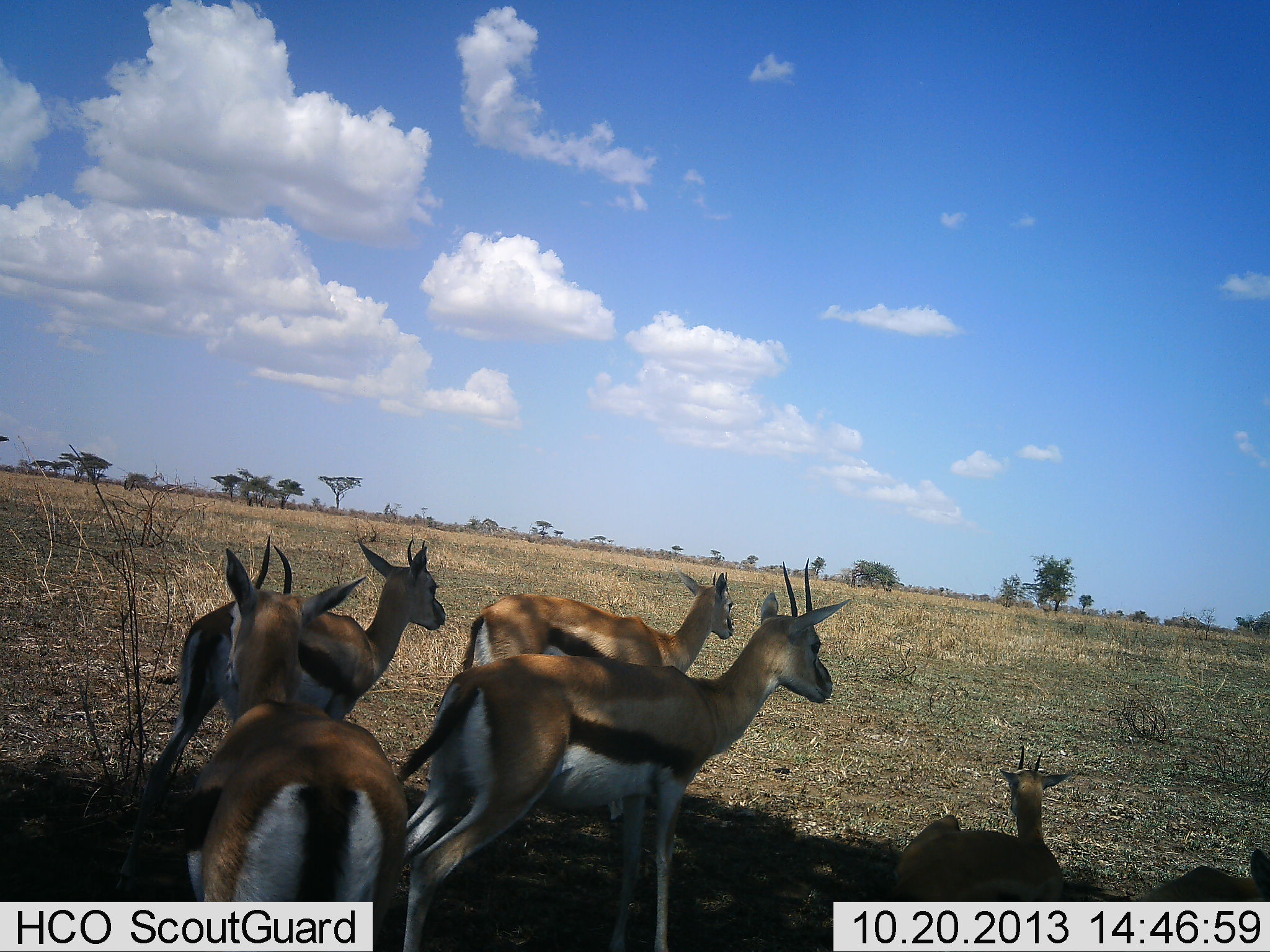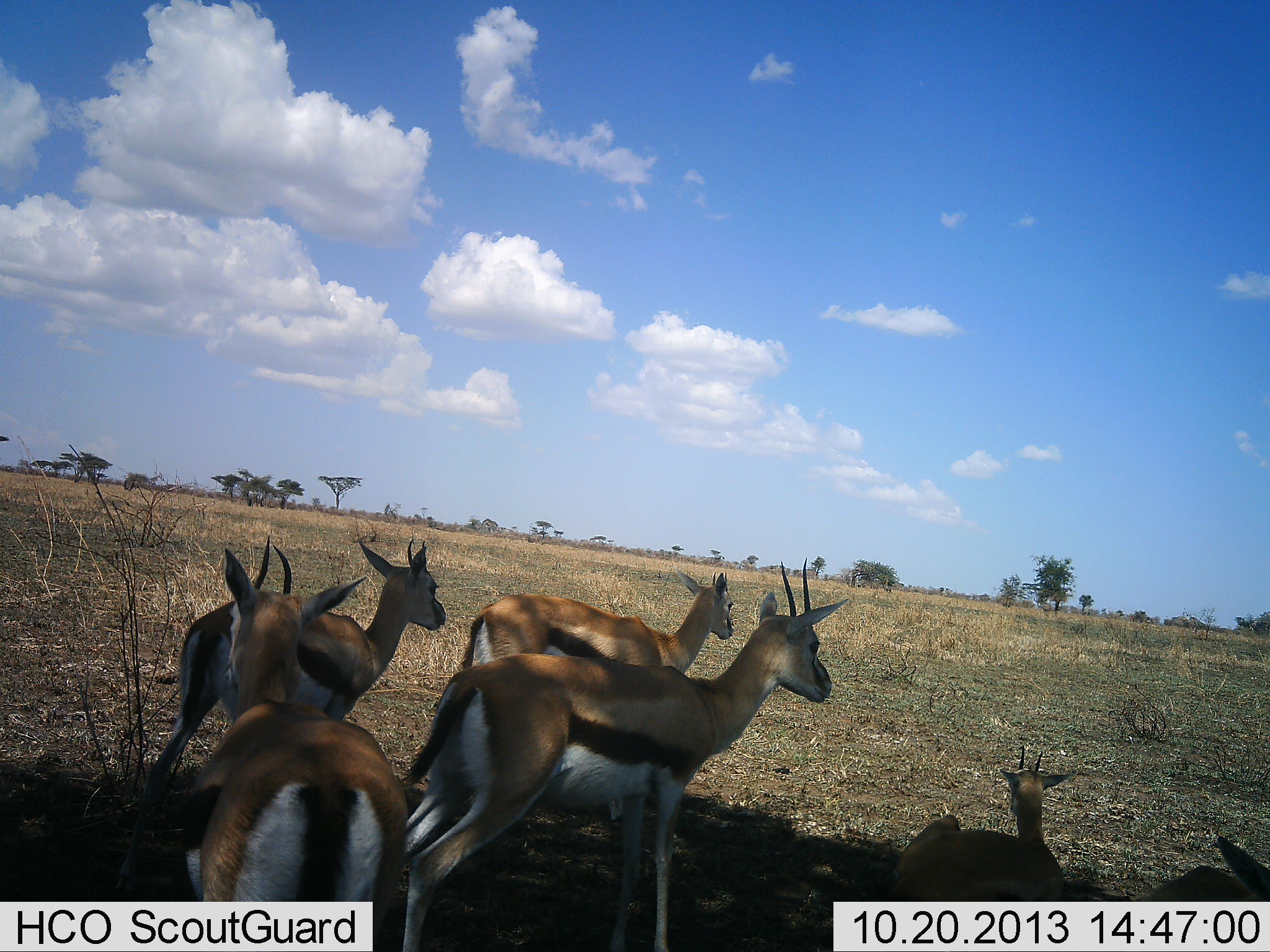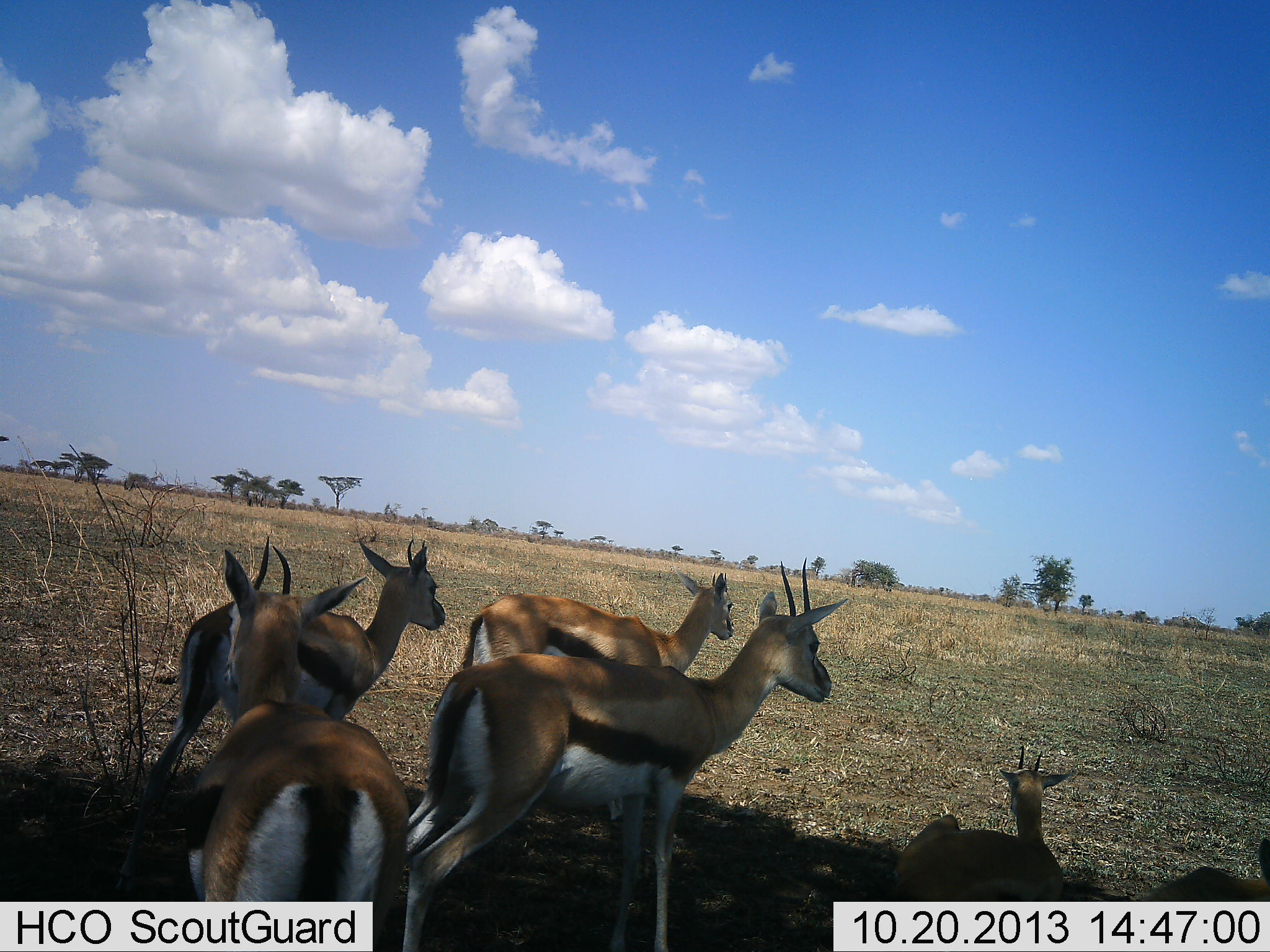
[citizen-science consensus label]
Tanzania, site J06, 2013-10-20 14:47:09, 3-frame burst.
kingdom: Animalia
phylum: Chordata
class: Mammalia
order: Artiodactyla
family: Bovidae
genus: Eudorcas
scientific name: Eudorcas thomsonii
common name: thomson's gazelle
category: gazellethomsons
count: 6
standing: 90%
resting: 70%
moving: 0%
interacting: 0%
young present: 40%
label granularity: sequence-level